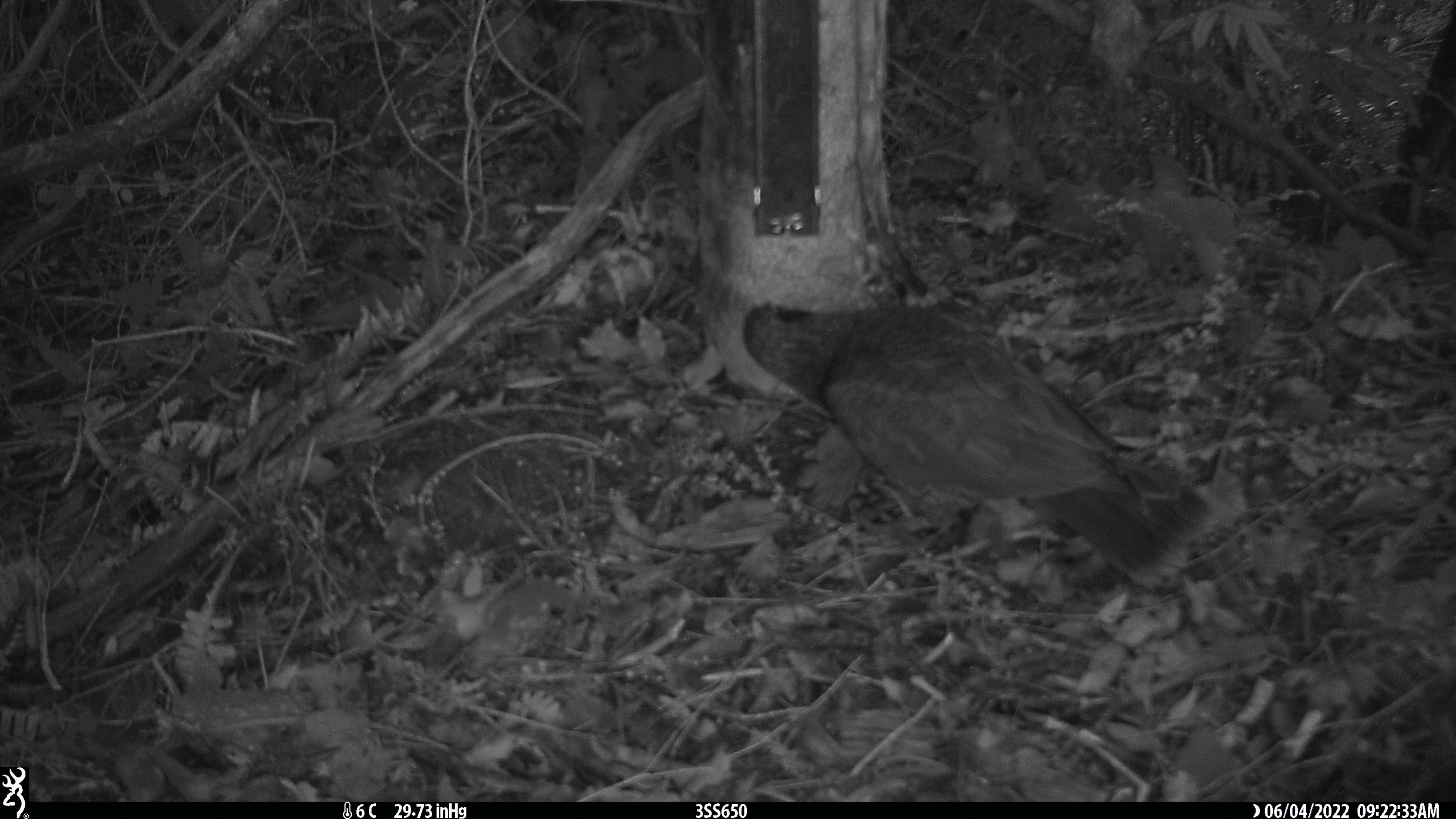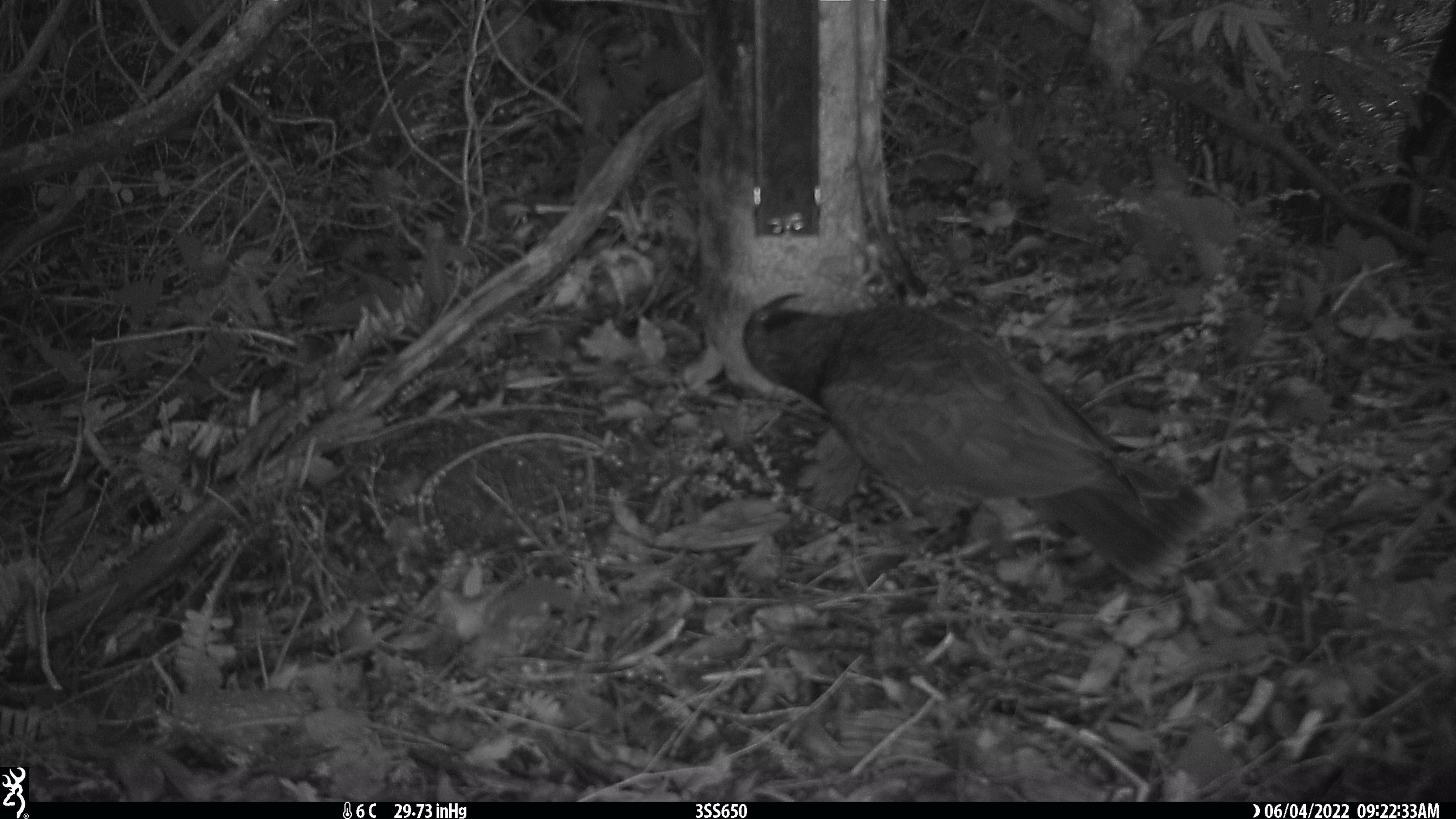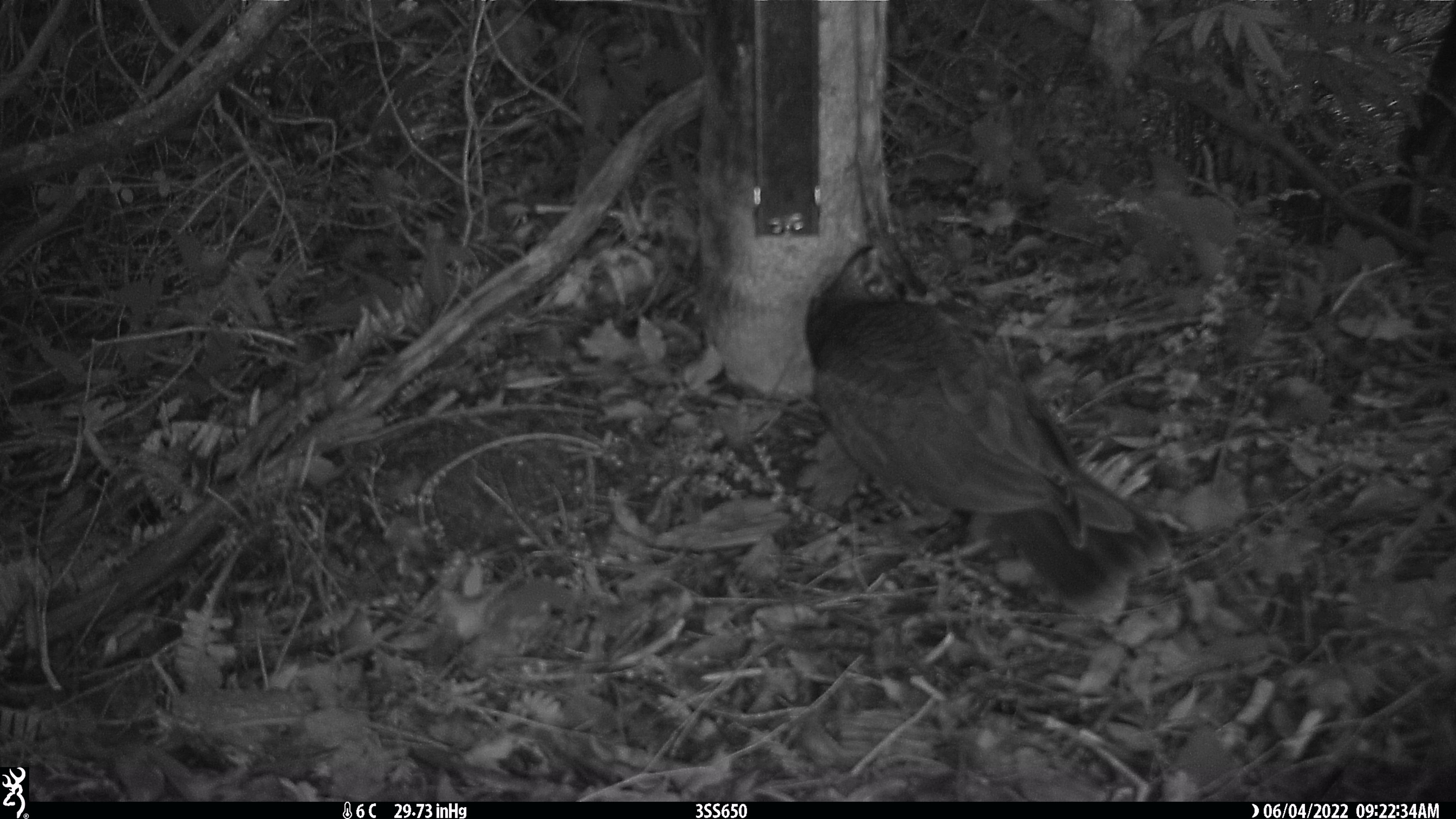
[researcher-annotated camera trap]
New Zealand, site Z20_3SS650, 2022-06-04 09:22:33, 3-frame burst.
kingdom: Animalia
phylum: Chordata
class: Aves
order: Psittaciformes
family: Strigopidae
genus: Nestor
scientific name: Nestor notabilis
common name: kea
Kea (Nestor notabilis).